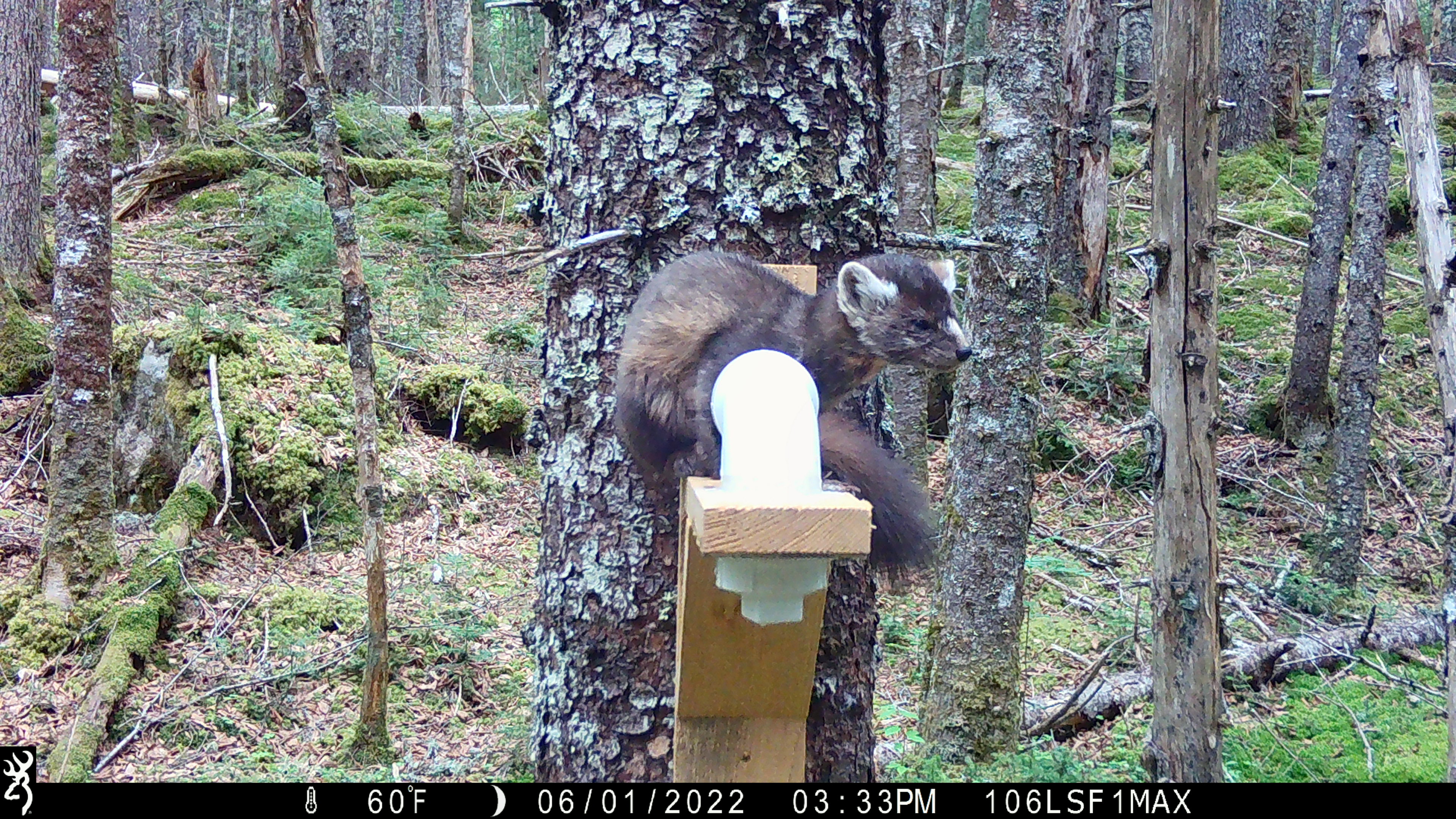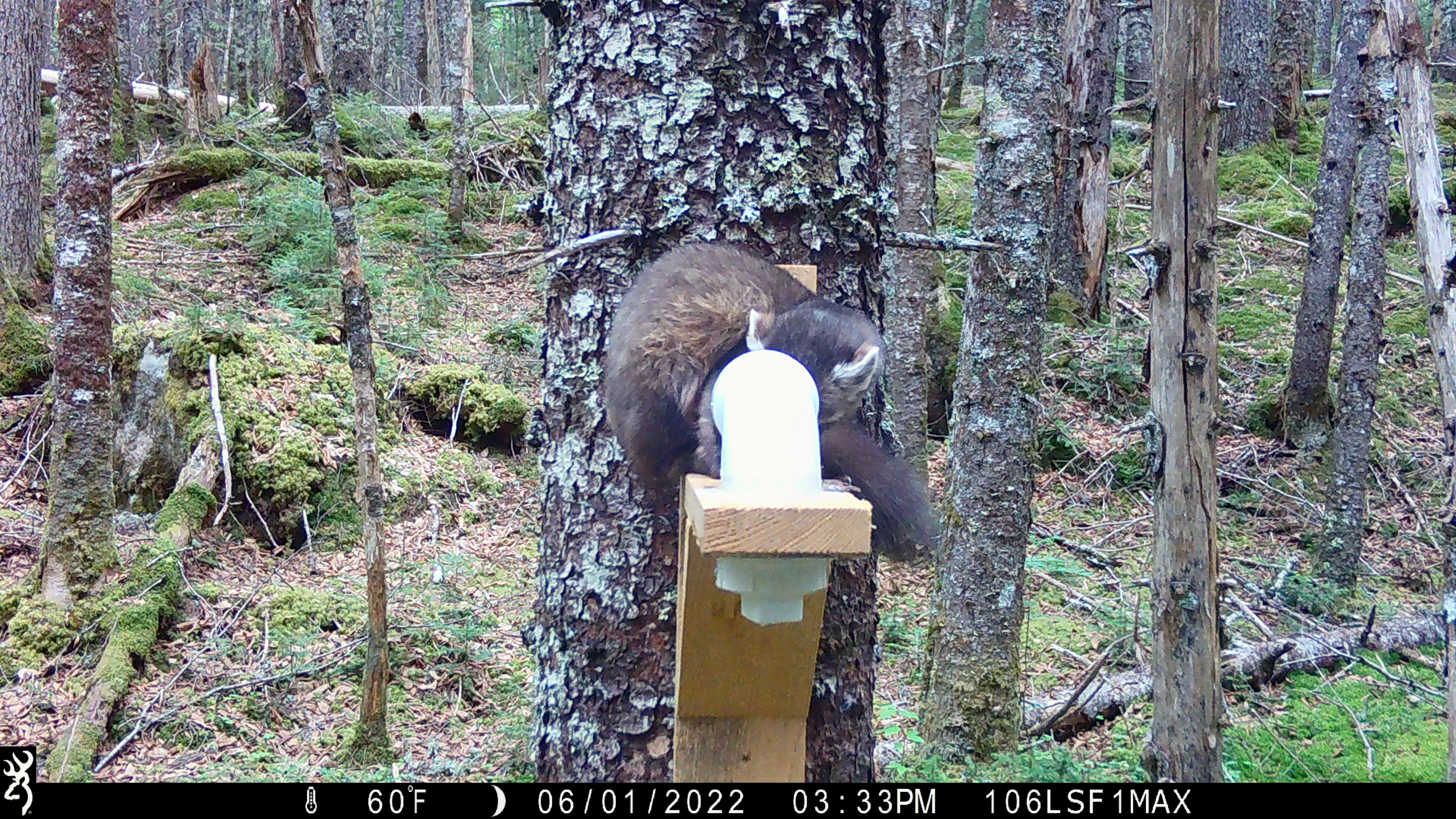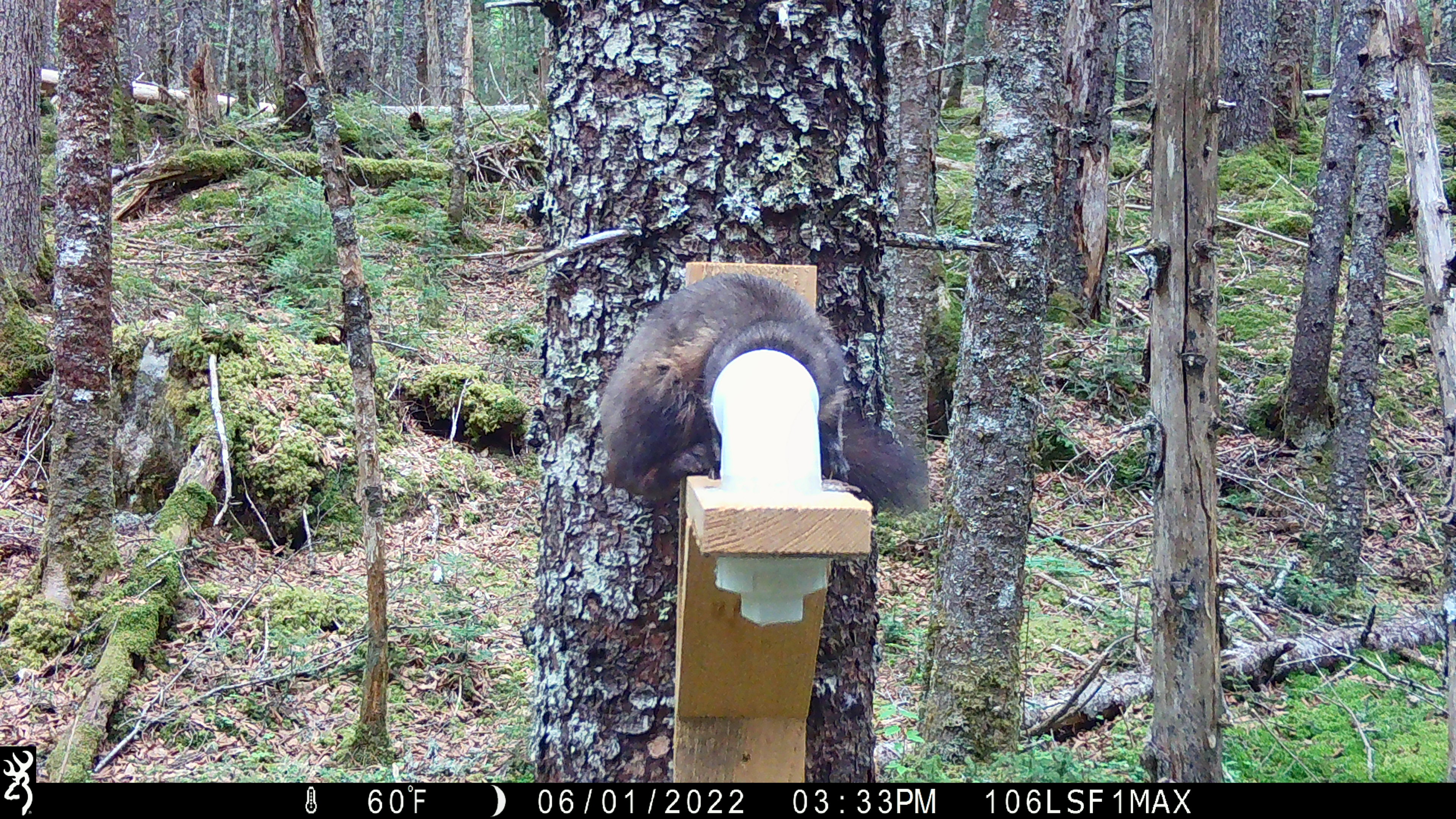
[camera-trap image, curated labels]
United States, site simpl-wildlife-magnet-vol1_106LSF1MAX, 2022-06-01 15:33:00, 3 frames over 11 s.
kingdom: Animalia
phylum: Chordata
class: Mammalia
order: Carnivora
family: Mustelidae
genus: Martes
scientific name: Martes americana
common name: american marten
American marten (Martes americana).